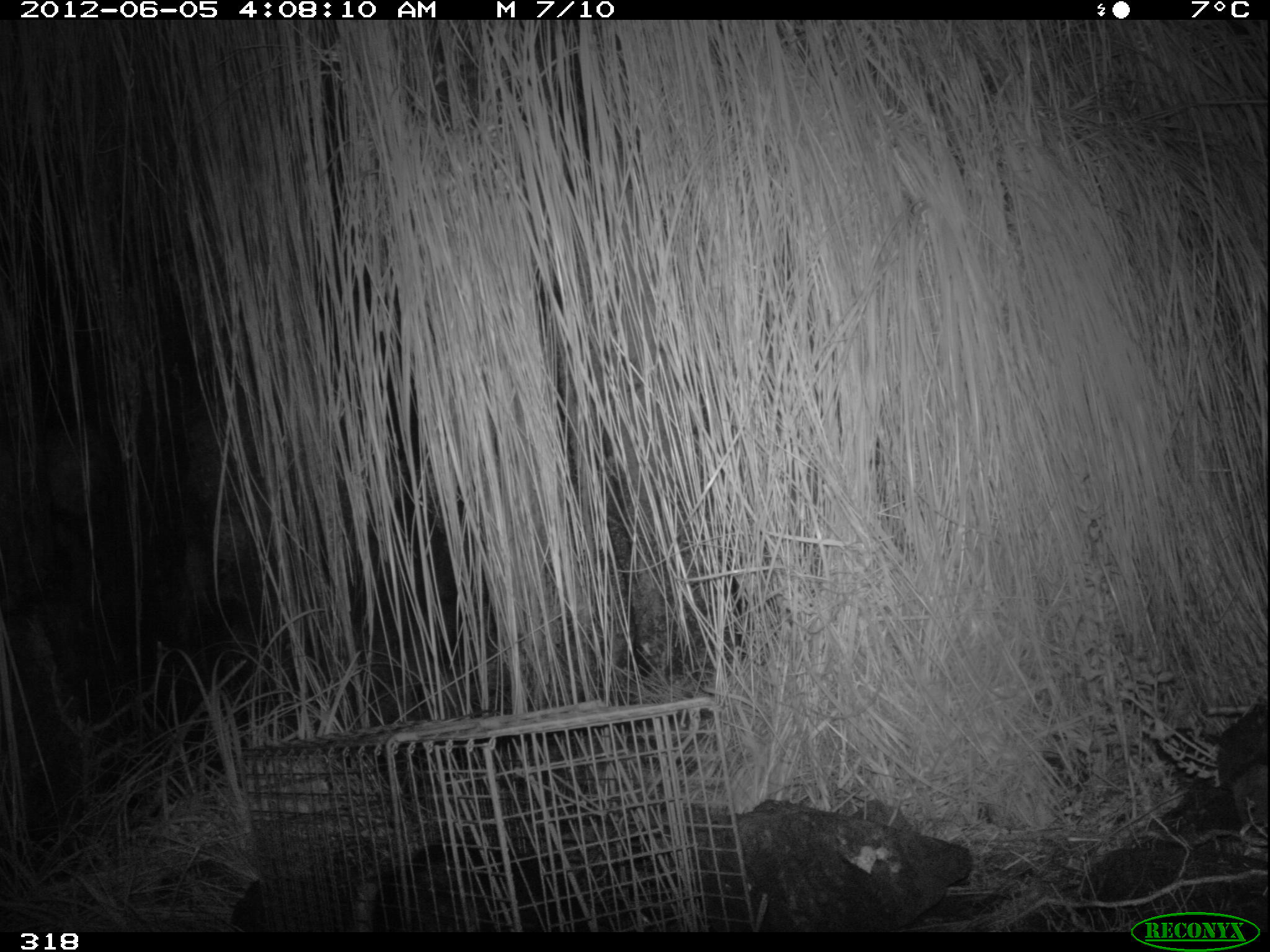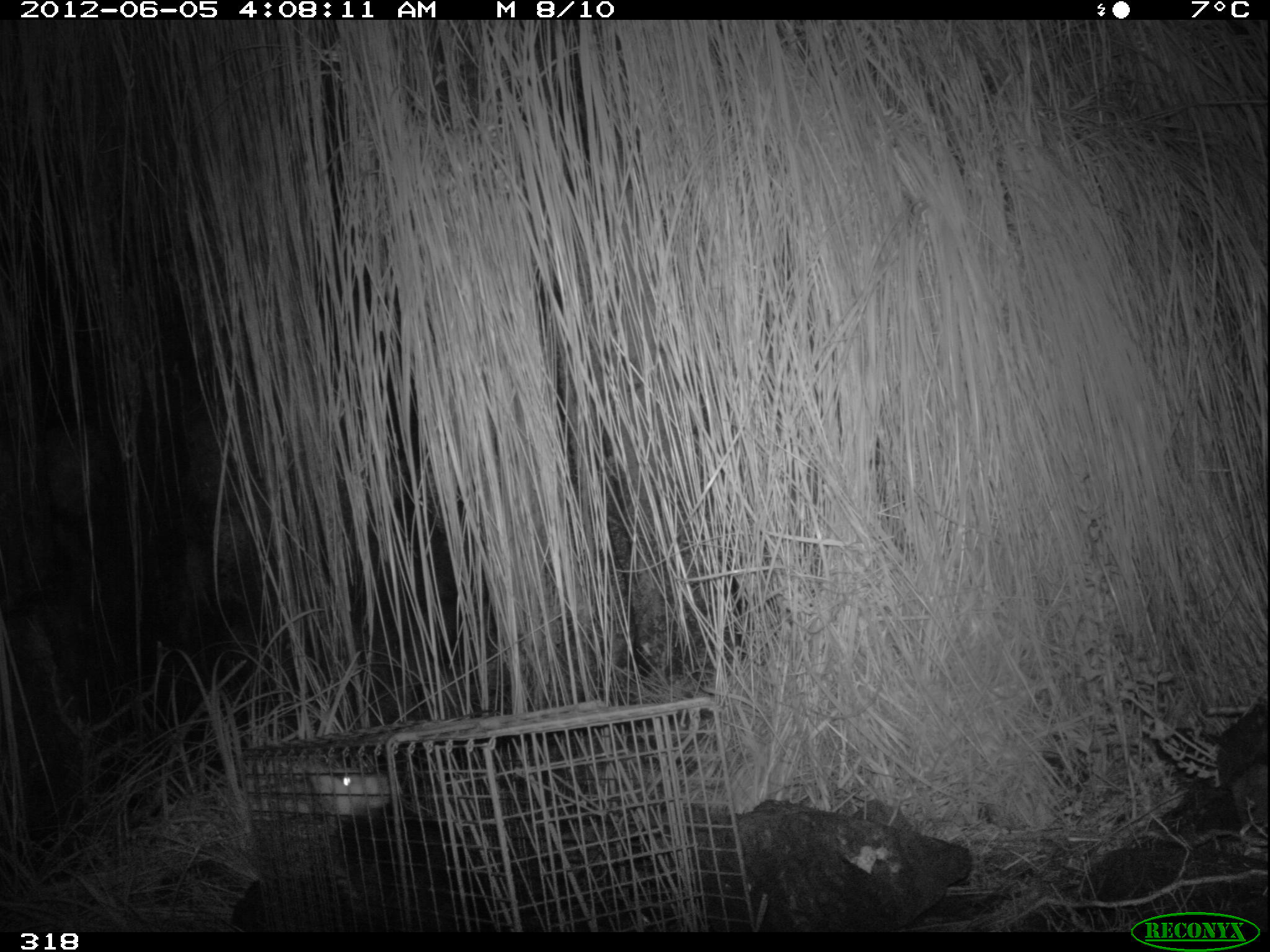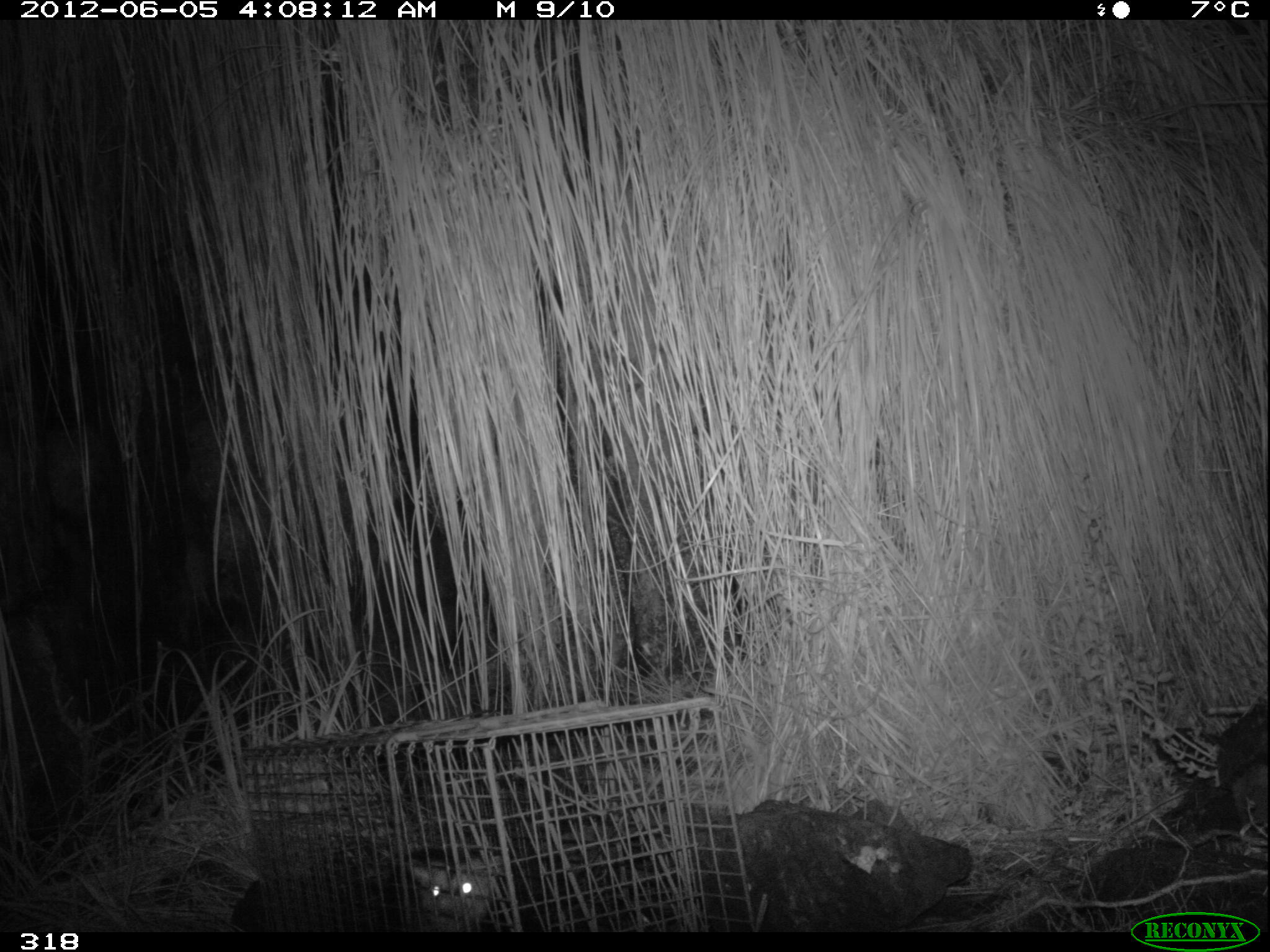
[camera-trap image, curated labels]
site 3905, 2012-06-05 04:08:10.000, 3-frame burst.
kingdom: Animalia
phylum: Chordata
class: Mammalia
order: Didelphimorphia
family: Didelphidae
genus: Didelphis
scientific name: Didelphis pernigra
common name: andean white-eared opossum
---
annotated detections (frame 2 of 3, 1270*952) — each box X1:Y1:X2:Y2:
didelphis pernigra: 306:764:541:933